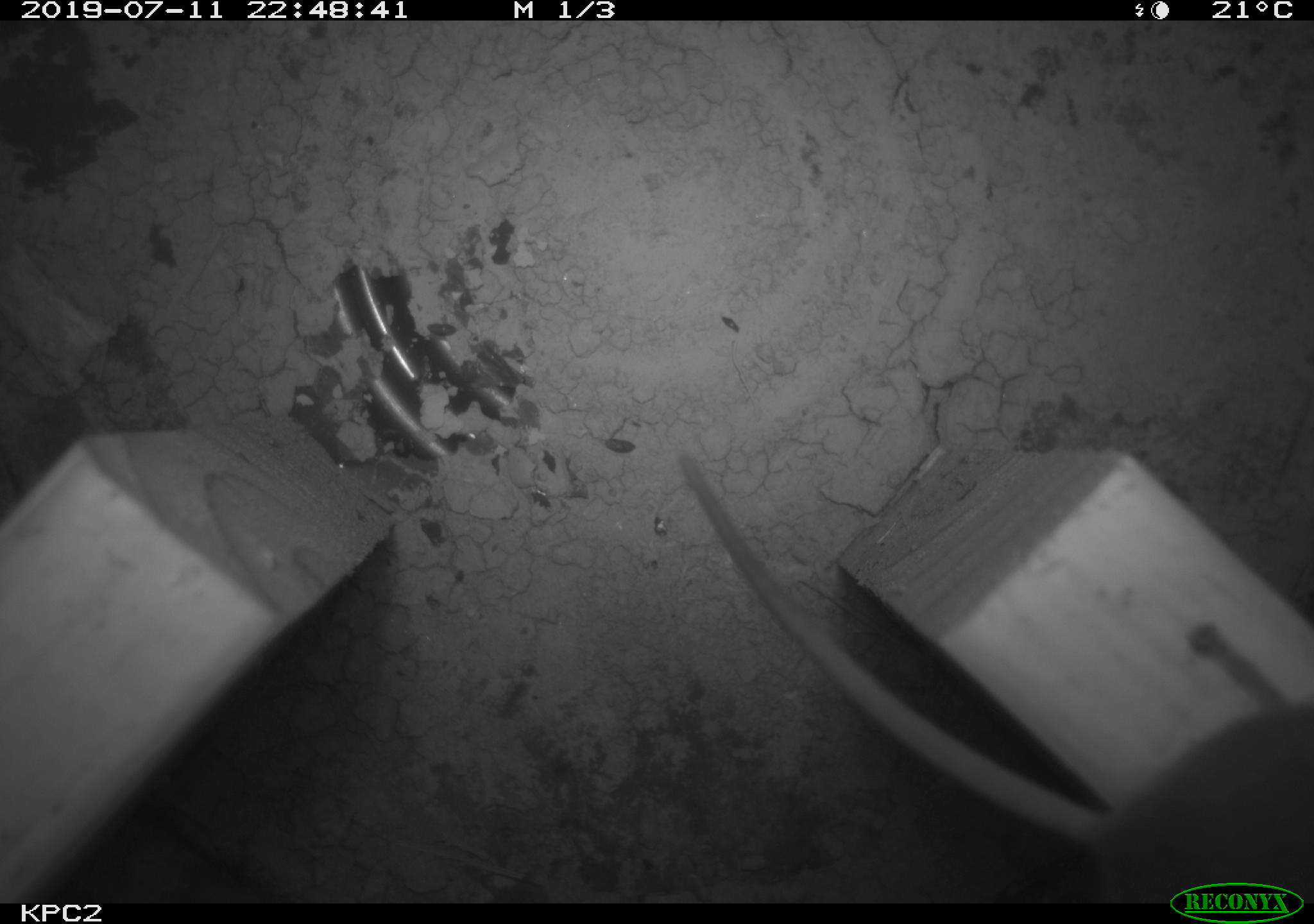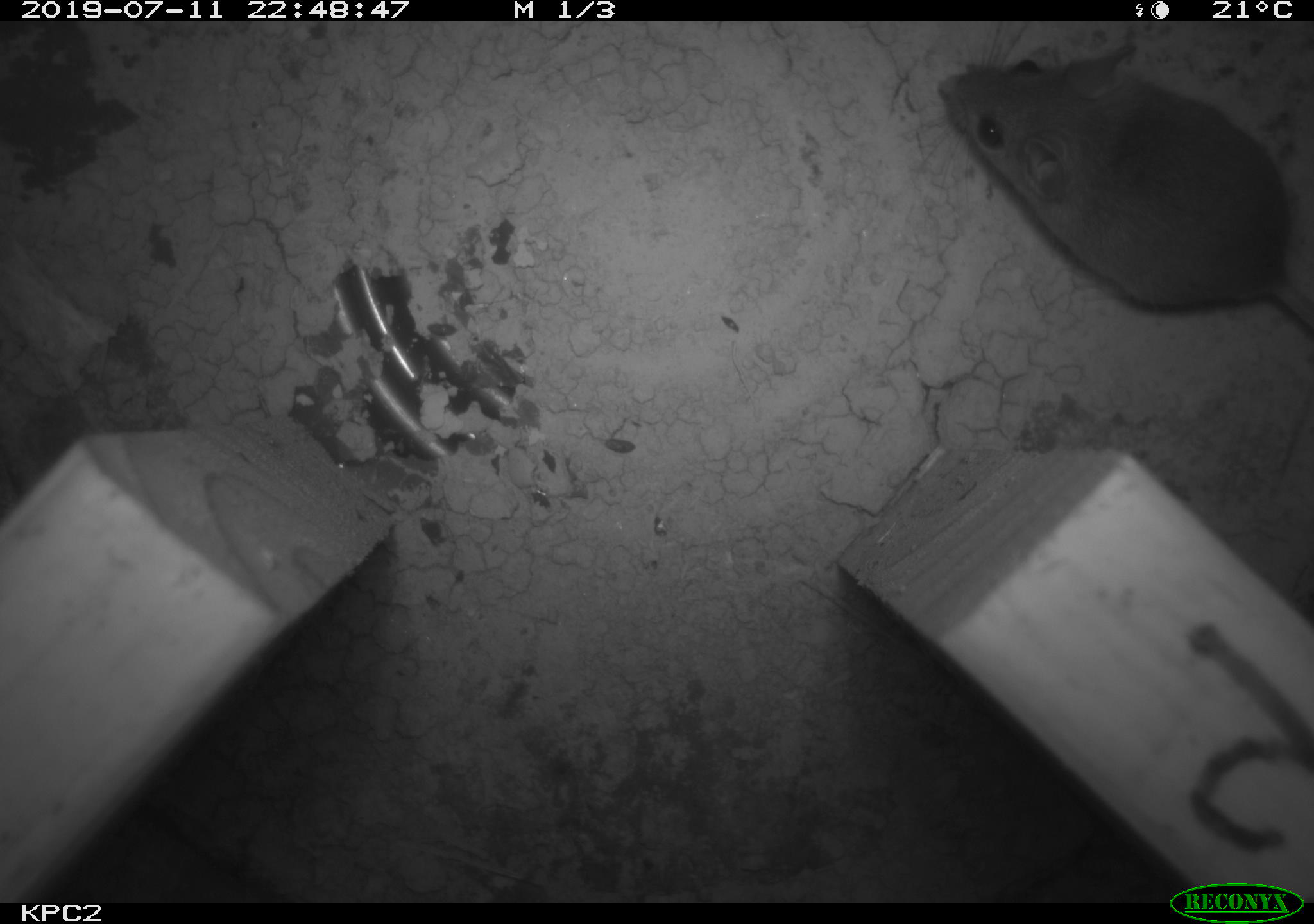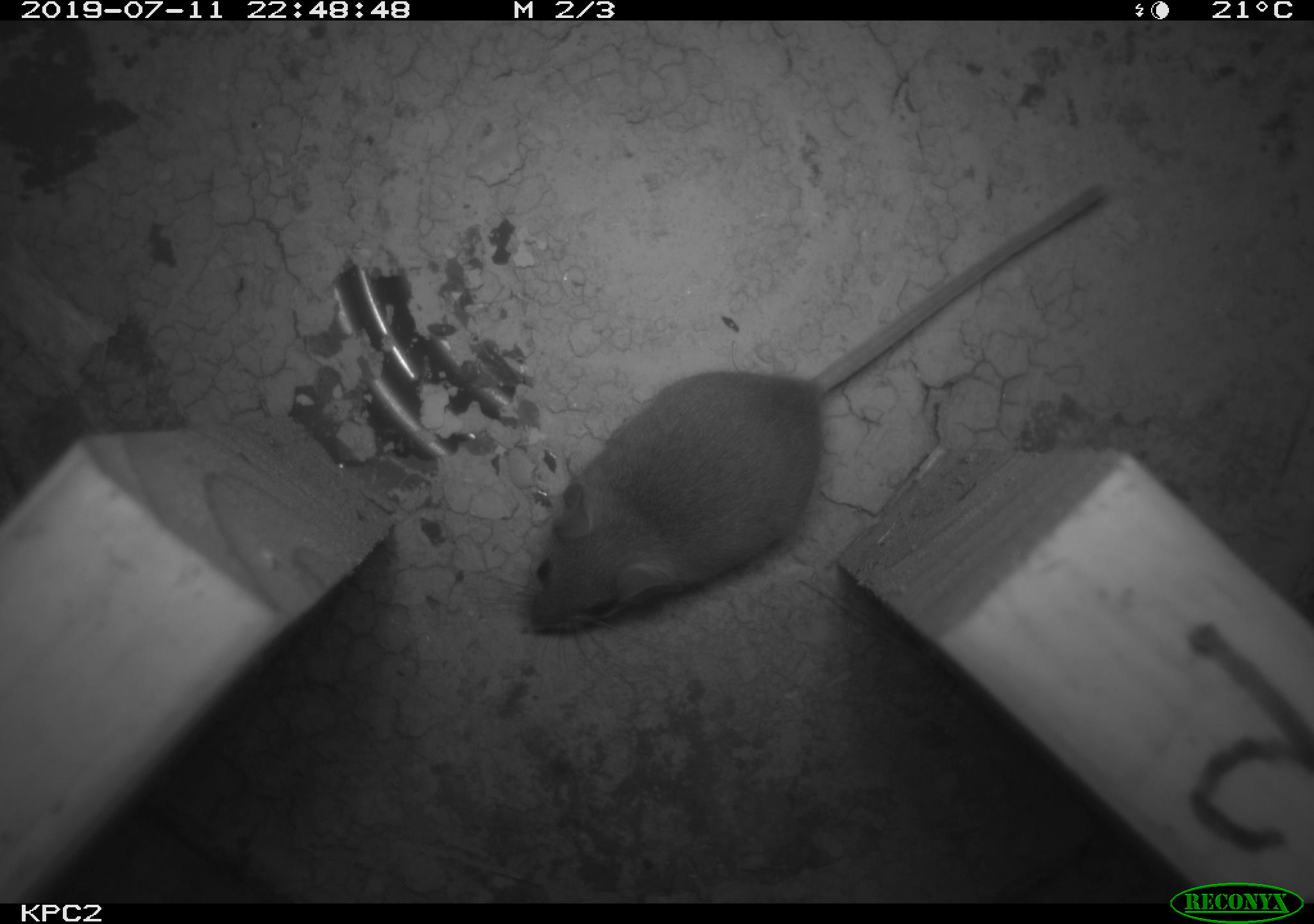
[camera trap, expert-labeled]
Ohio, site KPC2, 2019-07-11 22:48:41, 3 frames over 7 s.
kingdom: Animalia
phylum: Chordata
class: Mammalia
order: Rodentia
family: Cricetidae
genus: Peromyscus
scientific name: Peromyscus leucopus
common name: white-footed mouse